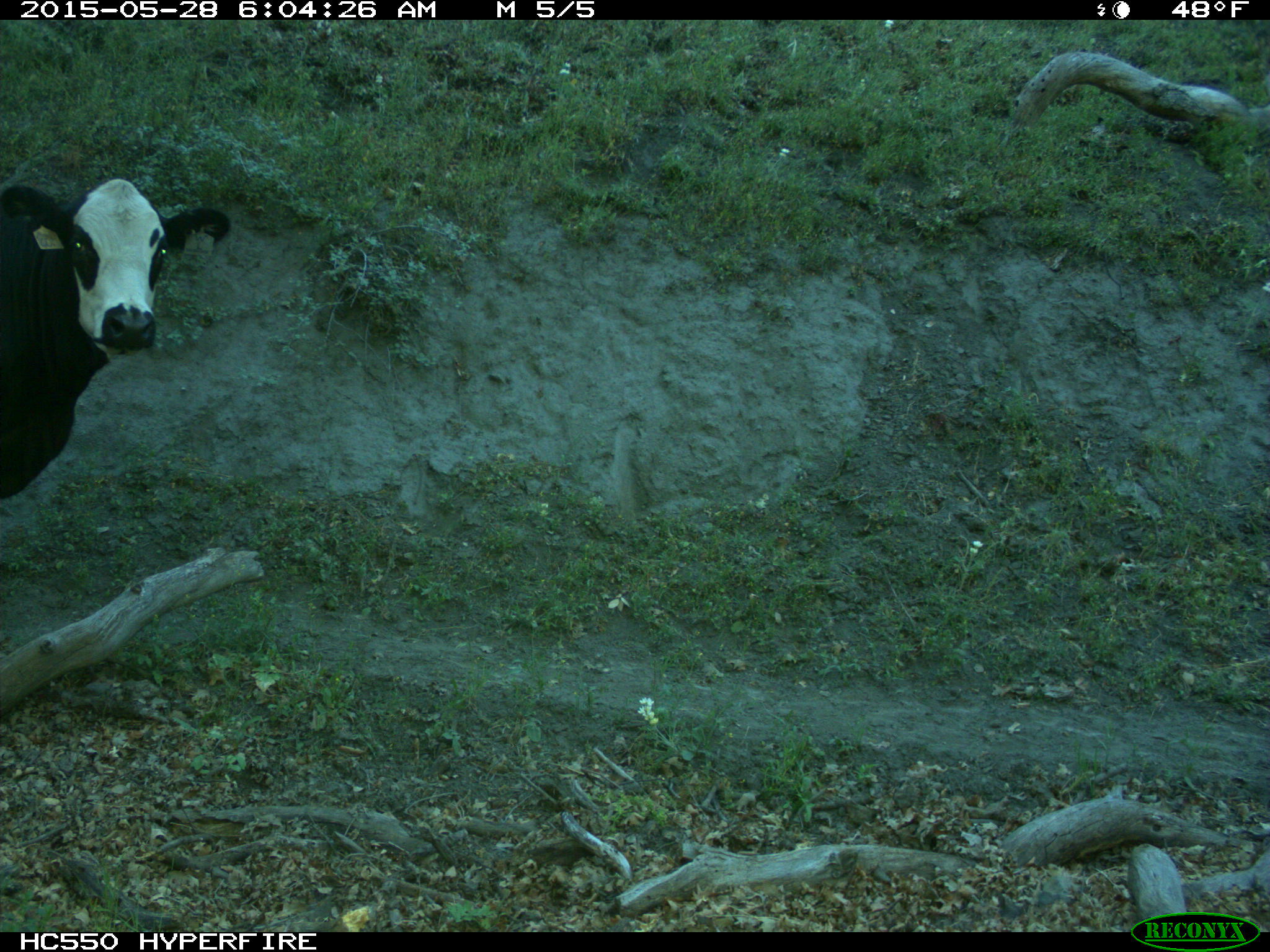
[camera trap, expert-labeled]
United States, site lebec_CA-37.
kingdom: Animalia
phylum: Chordata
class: Mammalia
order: Artiodactyla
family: Bovidae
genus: Bos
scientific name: Bos taurus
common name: domestic cow